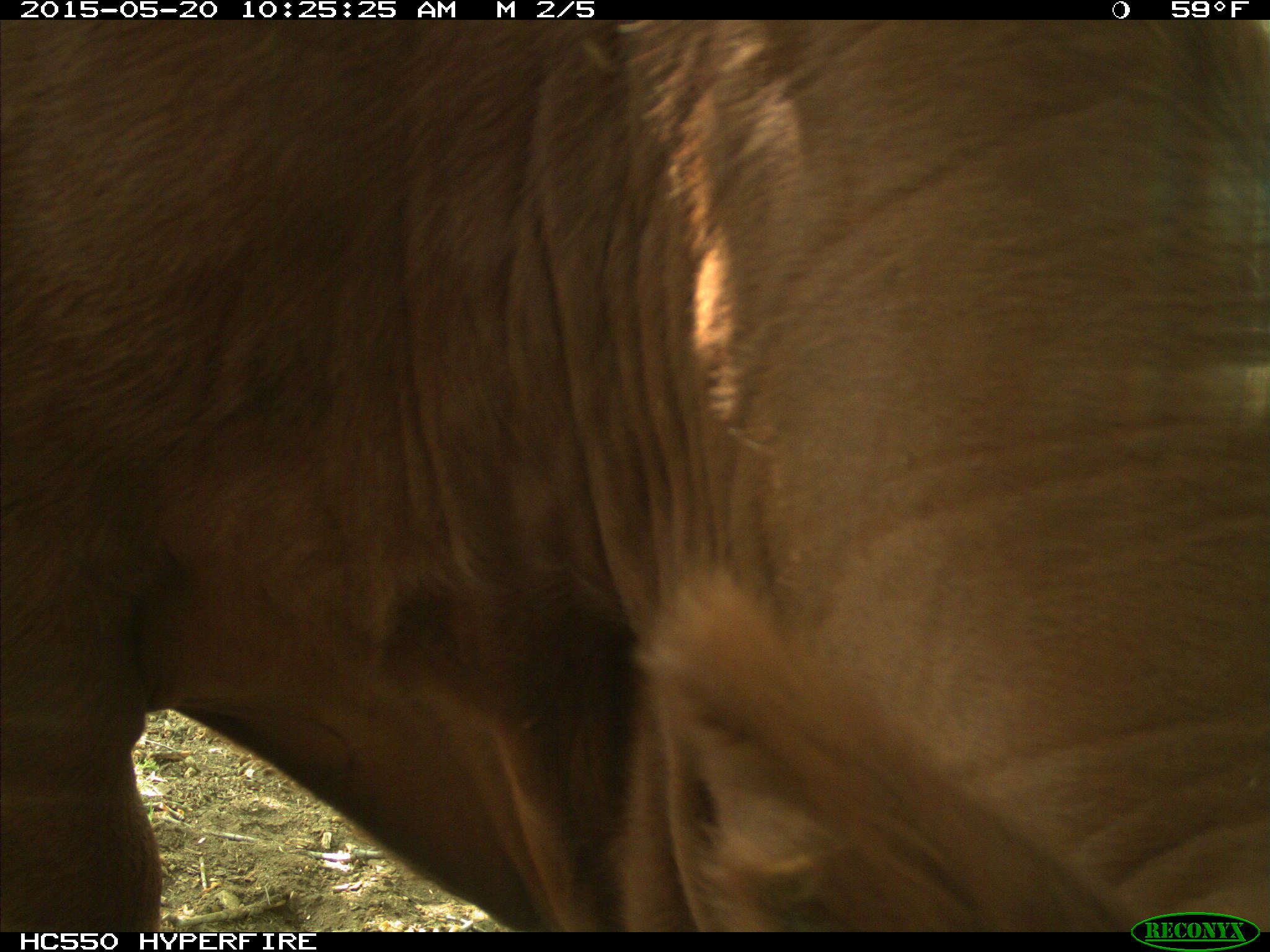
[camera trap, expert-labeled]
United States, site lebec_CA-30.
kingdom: Animalia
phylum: Chordata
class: Mammalia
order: Artiodactyla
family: Bovidae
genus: Bos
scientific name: Bos taurus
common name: domestic cow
Bos taurus (domestic cow).